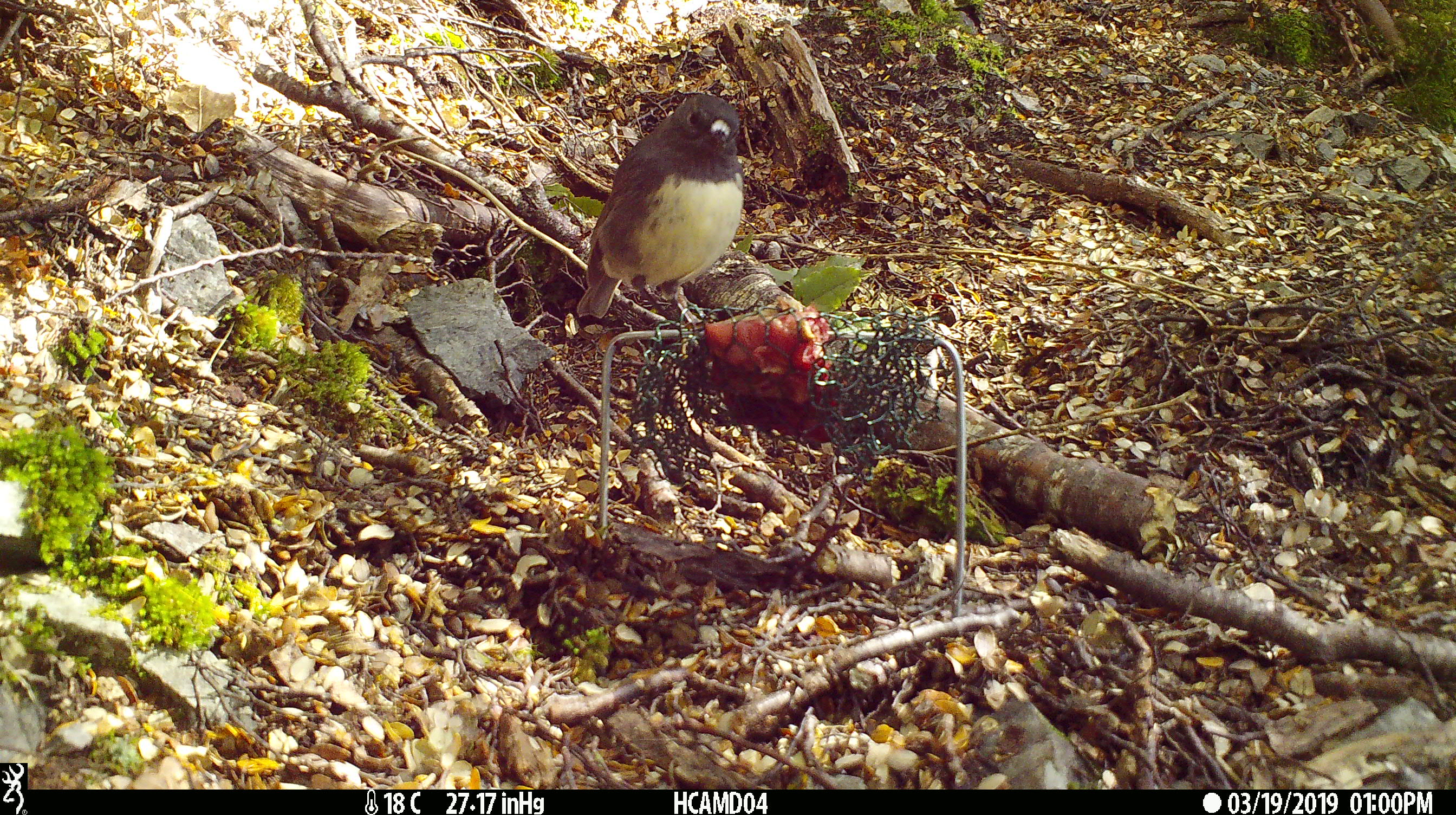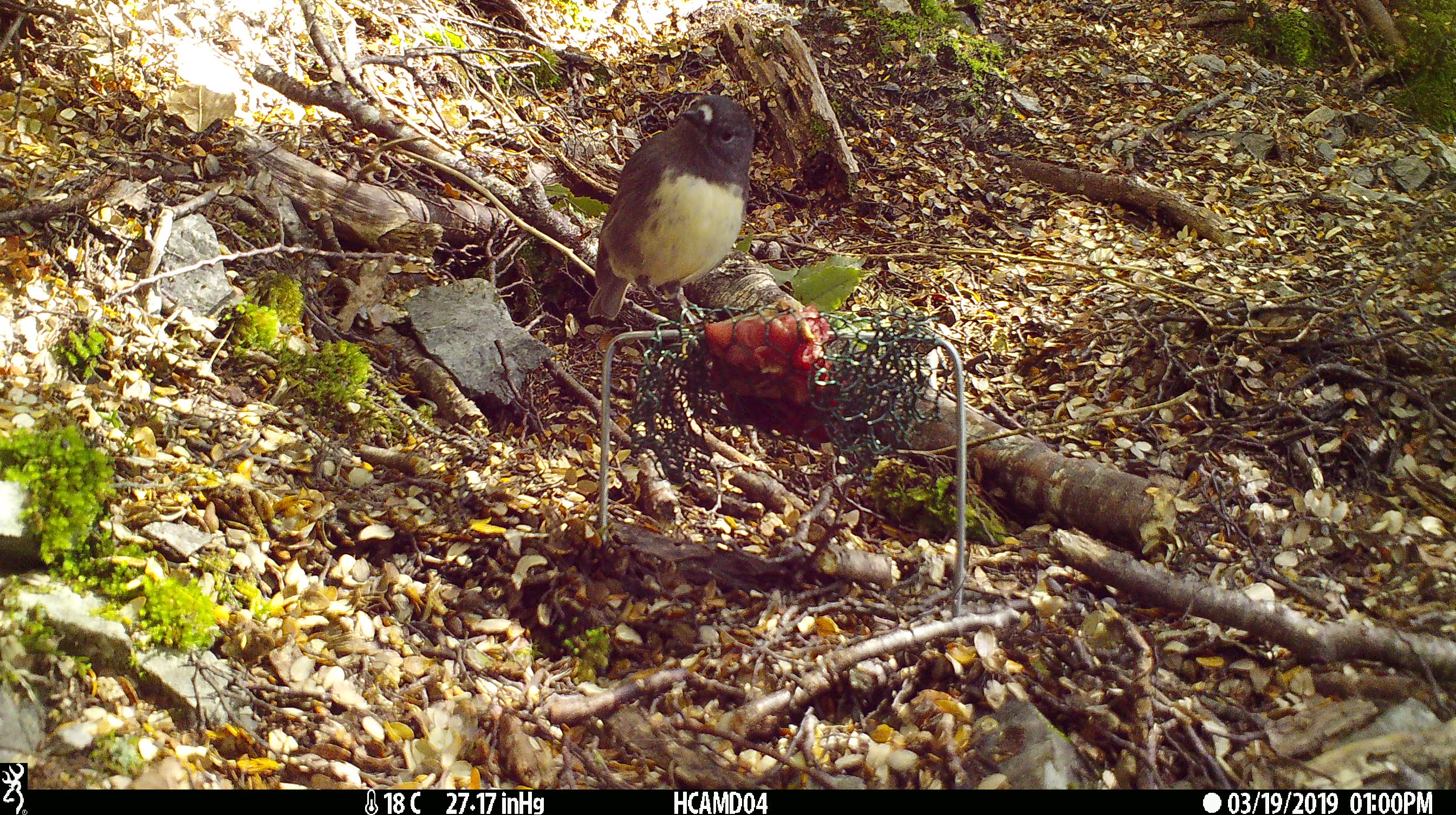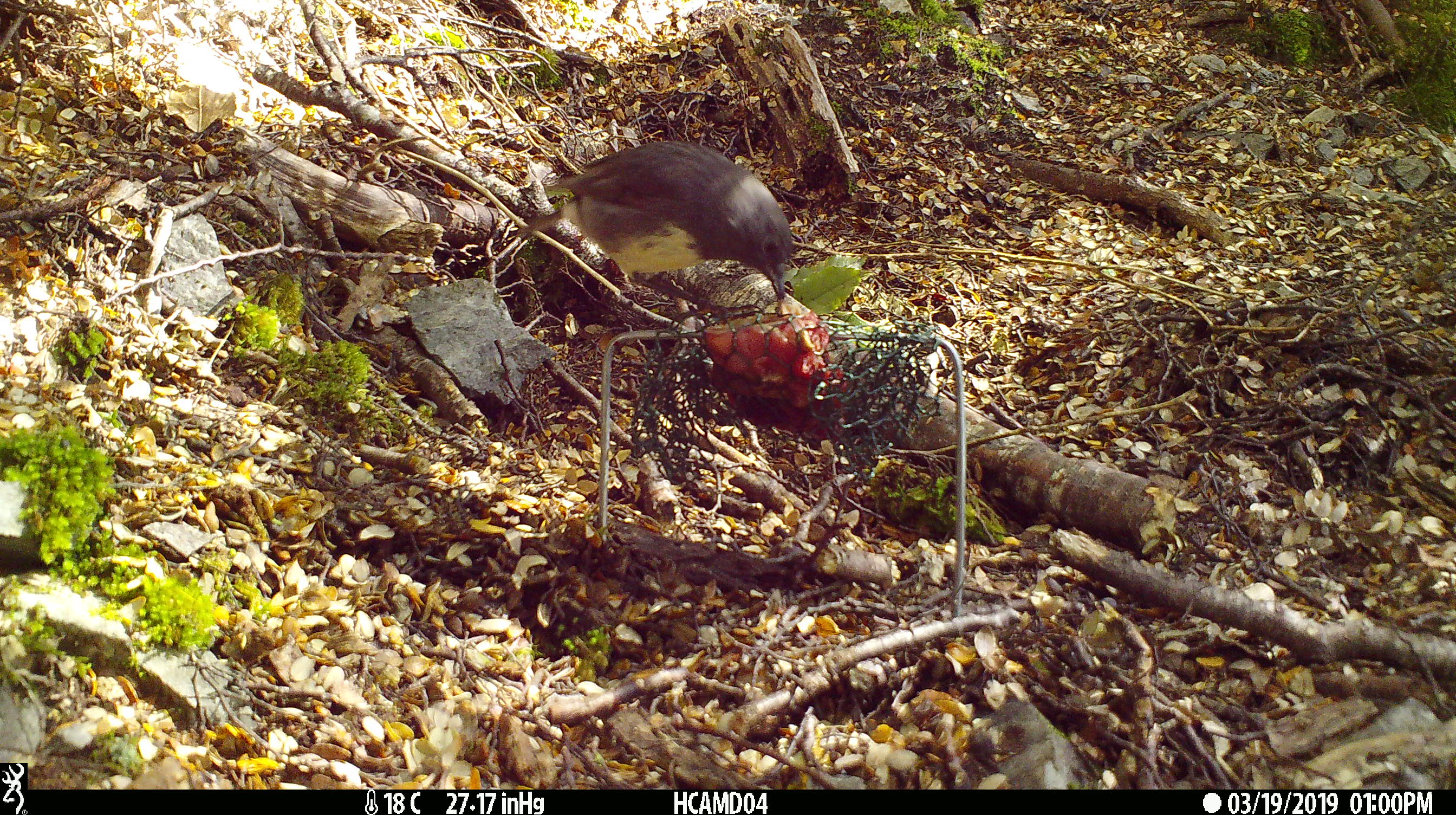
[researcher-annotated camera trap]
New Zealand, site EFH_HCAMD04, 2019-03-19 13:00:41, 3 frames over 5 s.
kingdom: Animalia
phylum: Chordata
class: Aves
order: Passeriformes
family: Petroicidae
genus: Petroica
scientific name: Petroica australis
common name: new zealand robin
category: robin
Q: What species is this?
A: Robin (new zealand robin) (Petroica australis).